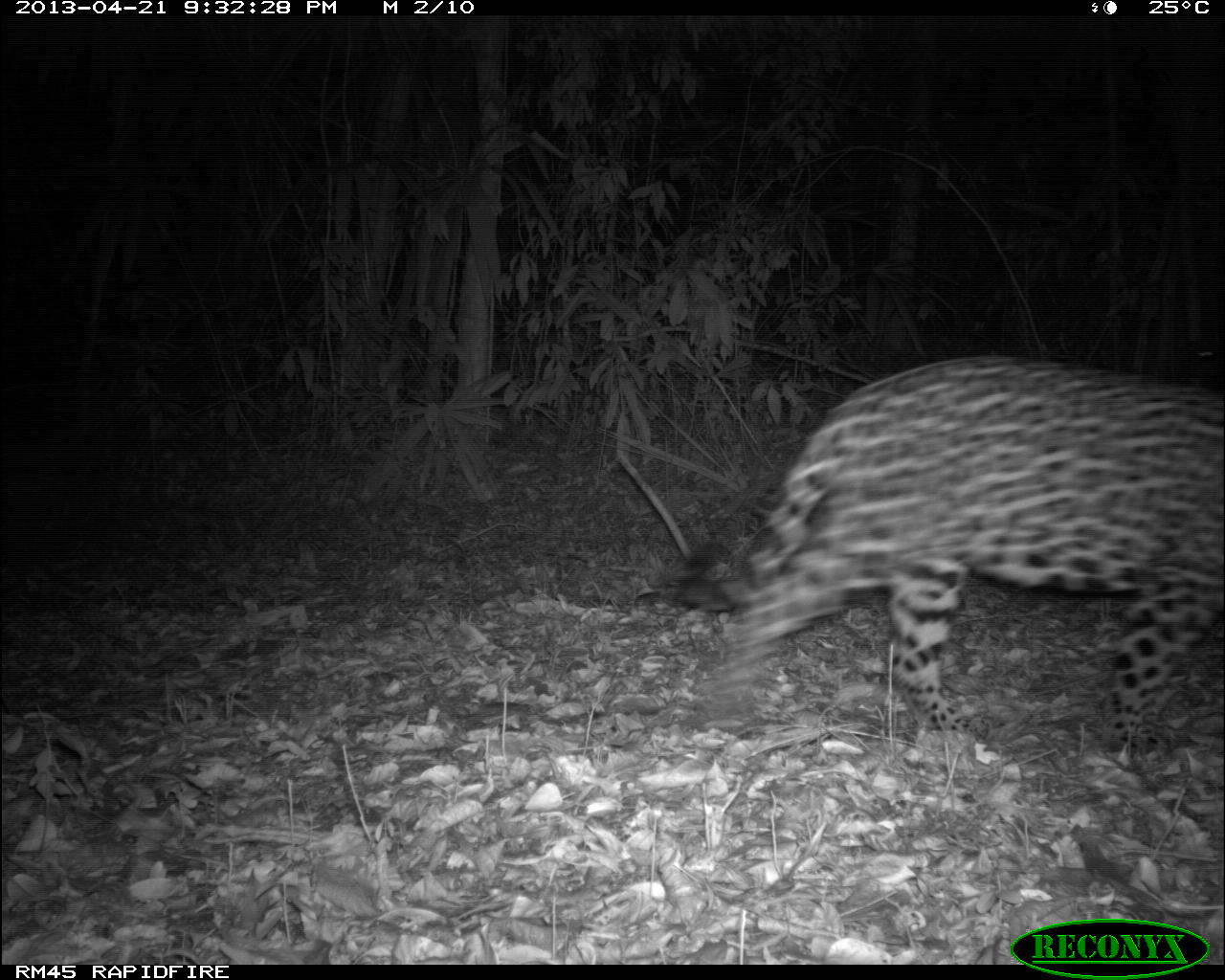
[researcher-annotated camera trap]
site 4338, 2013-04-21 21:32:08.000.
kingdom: Animalia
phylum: Chordata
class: Mammalia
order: Carnivora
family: Felidae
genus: Panthera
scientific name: Panthera onca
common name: jaguar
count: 1